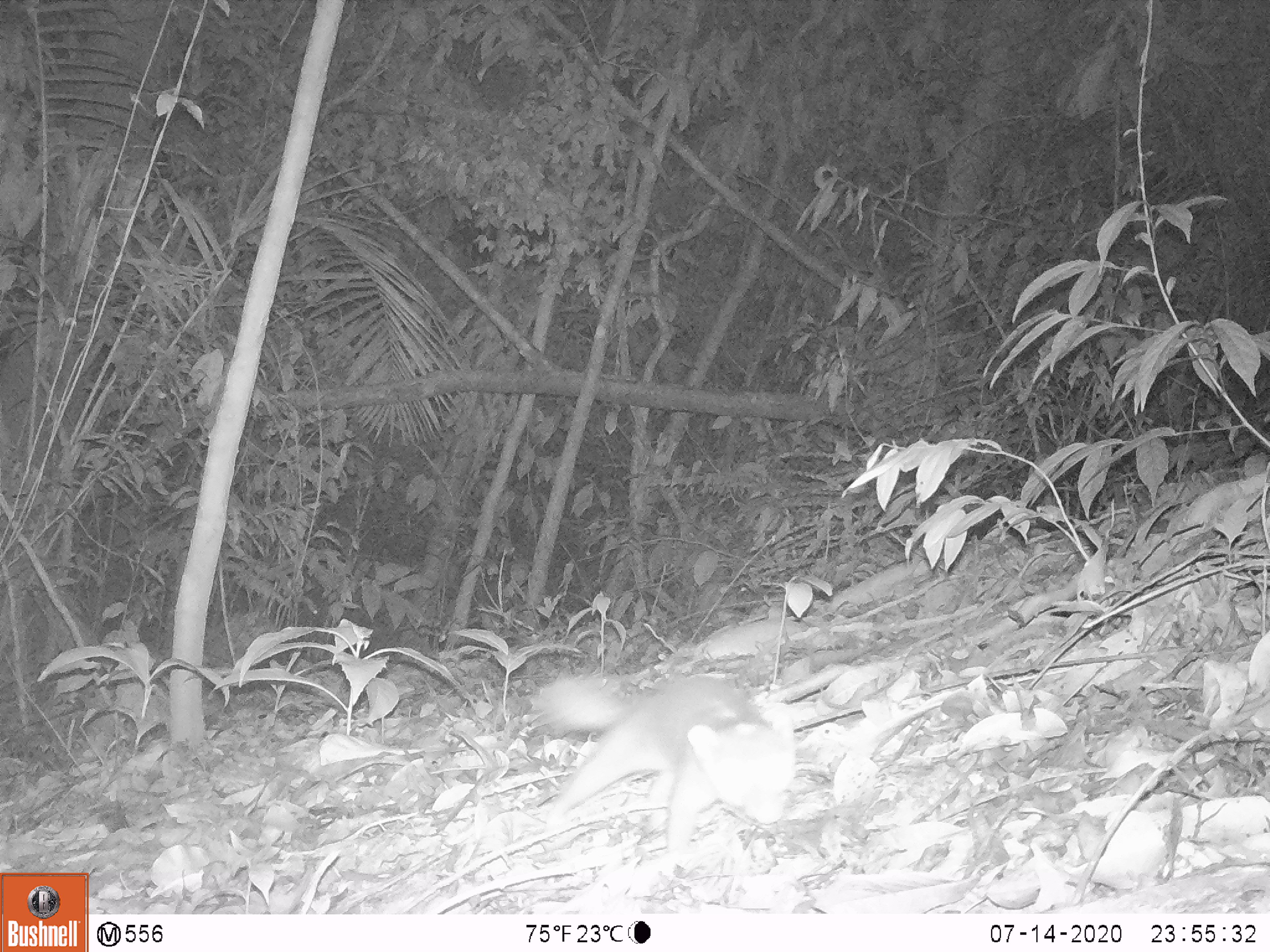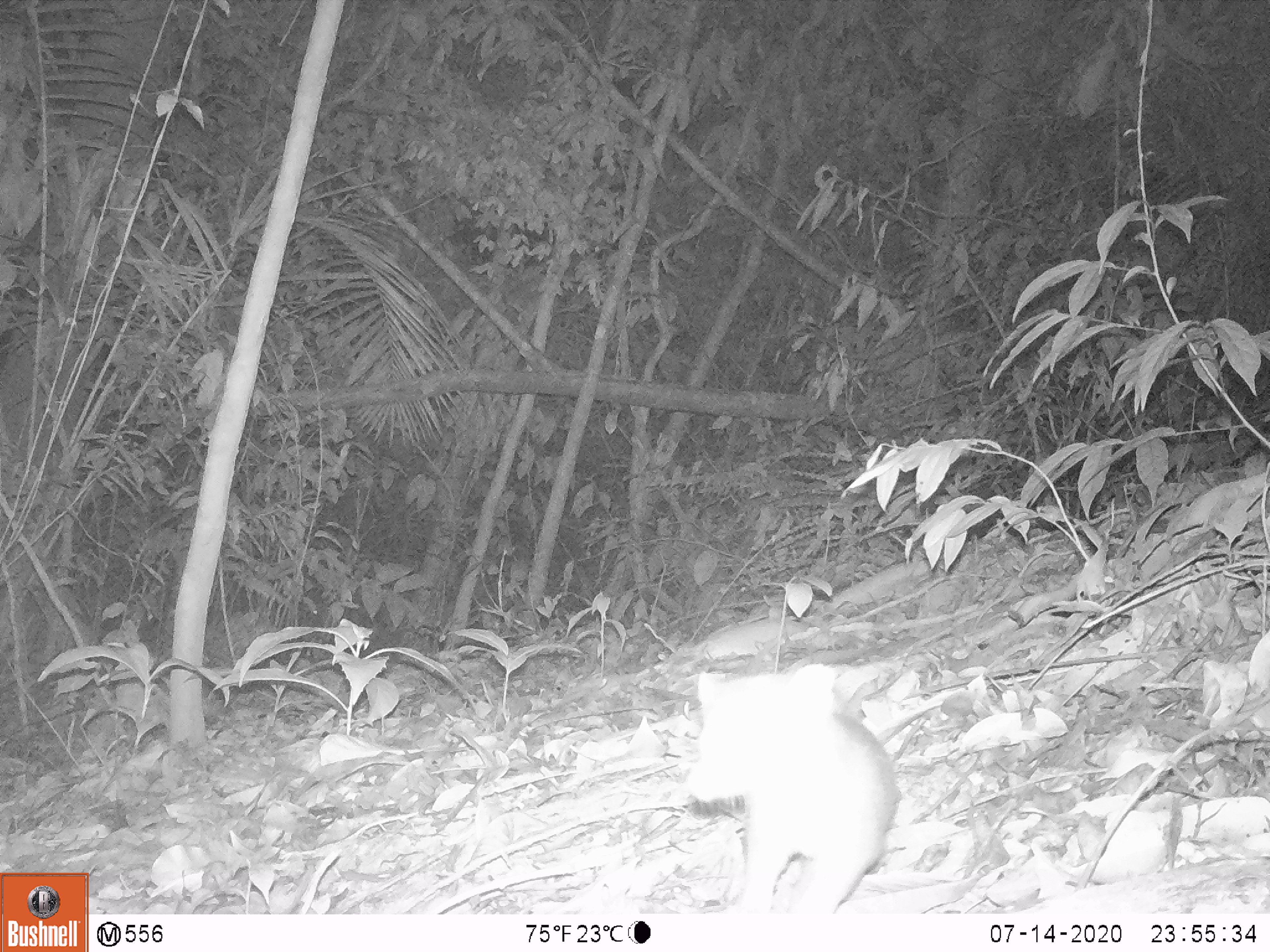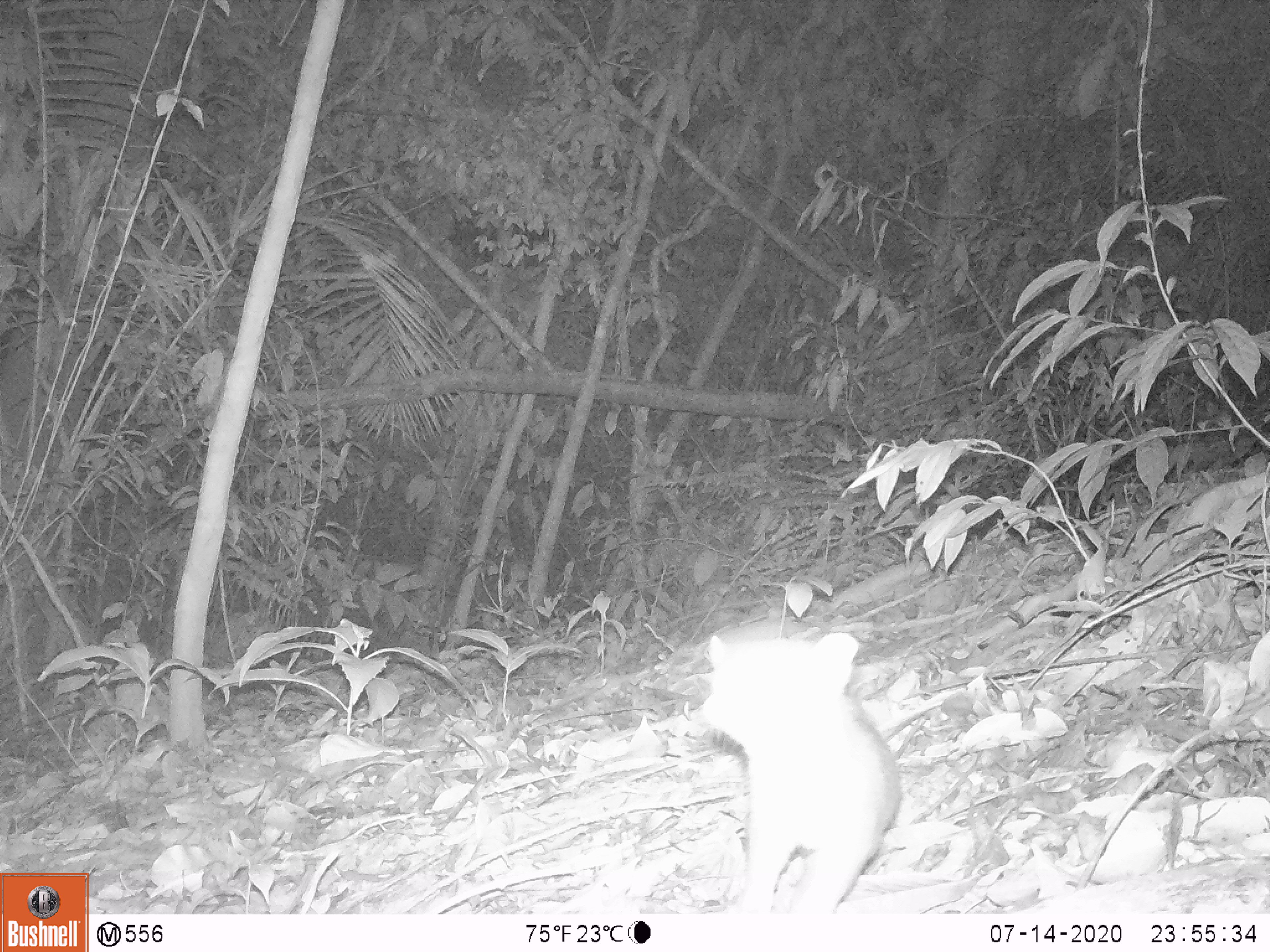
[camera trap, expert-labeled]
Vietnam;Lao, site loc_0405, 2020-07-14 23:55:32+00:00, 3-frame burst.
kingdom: Animalia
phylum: Chordata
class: Mammalia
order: Carnivora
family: Mustelidae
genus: Melogale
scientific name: Melogale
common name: ferret badger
Ferret badger (Melogale). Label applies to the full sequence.